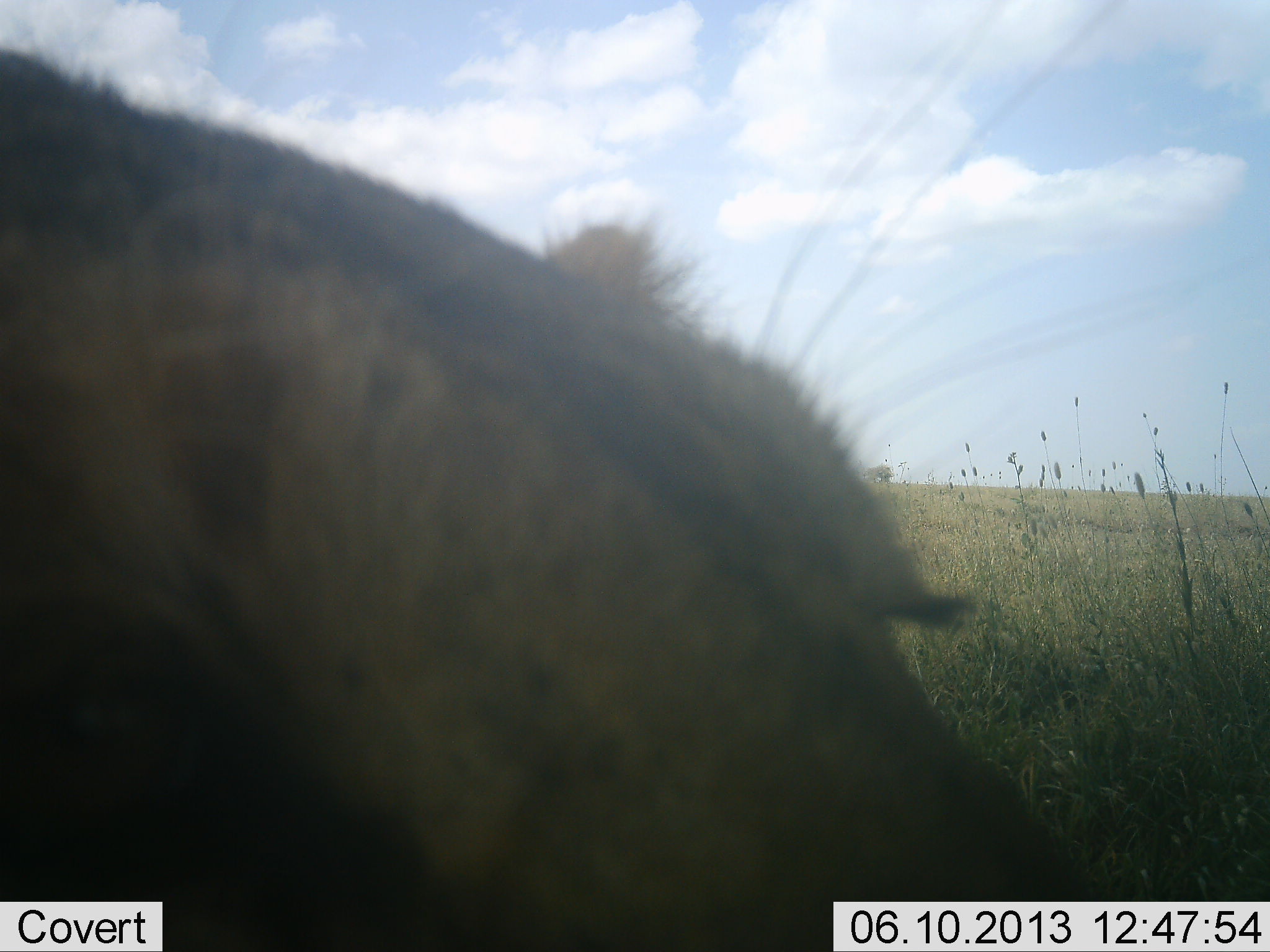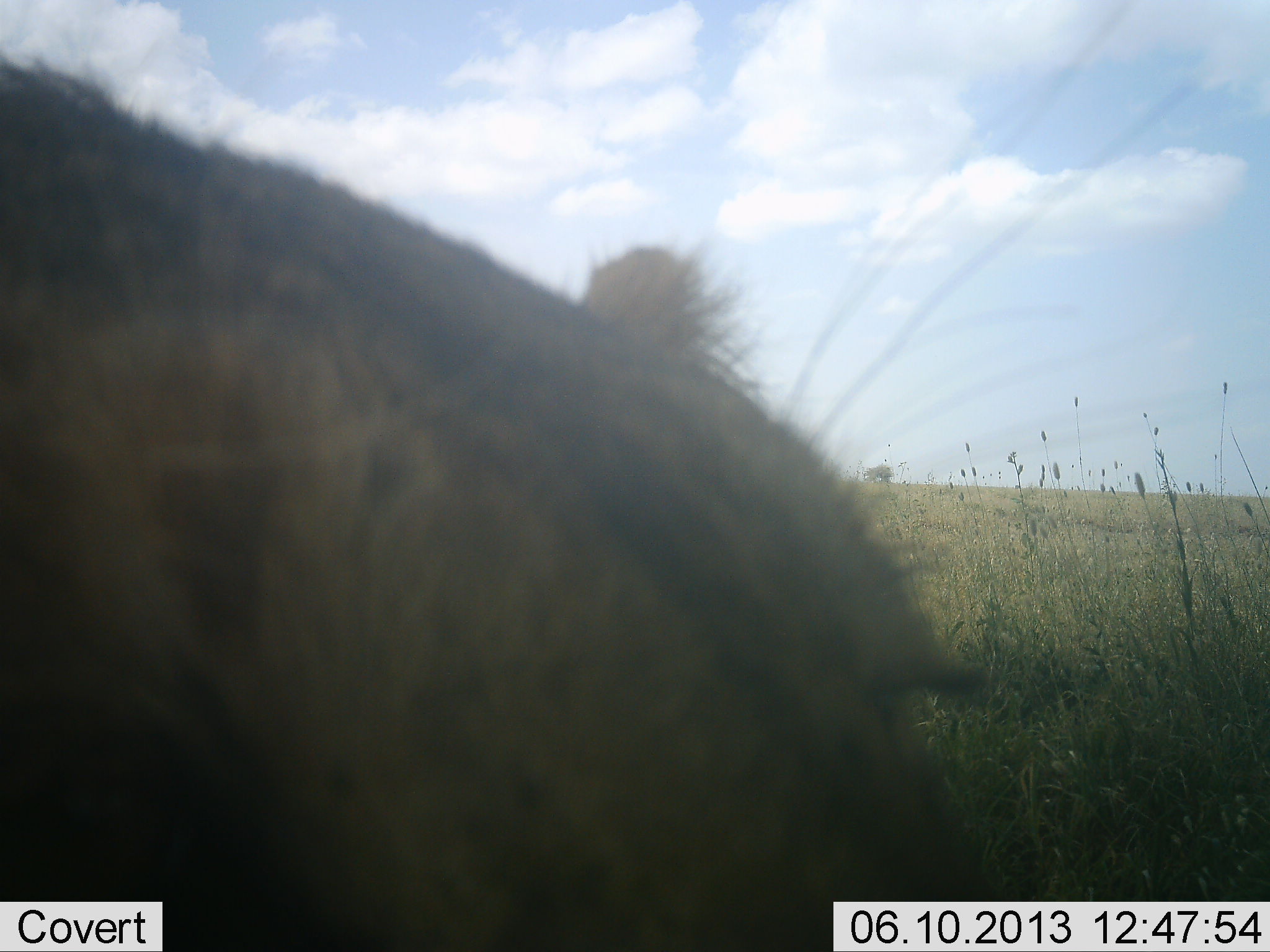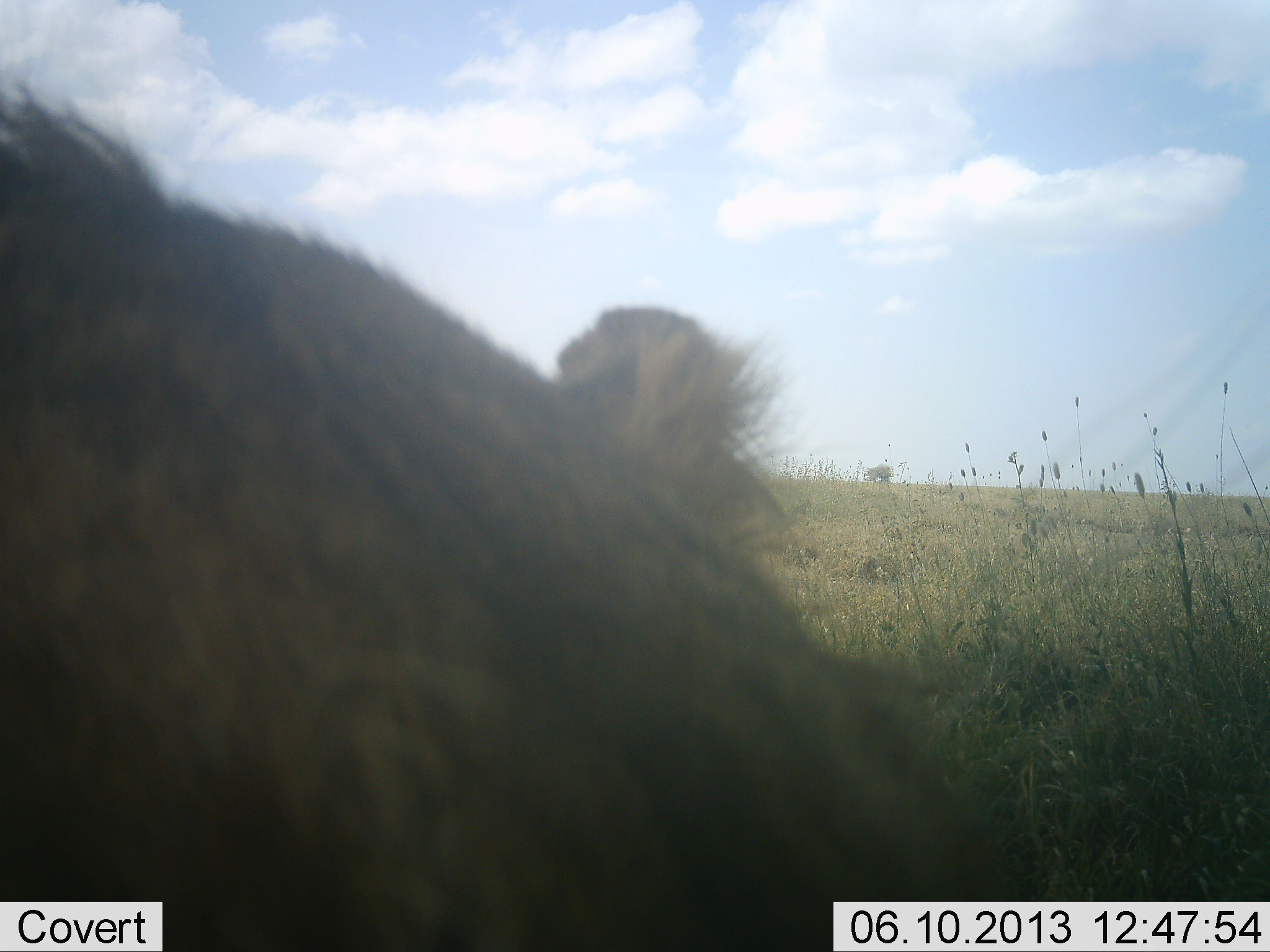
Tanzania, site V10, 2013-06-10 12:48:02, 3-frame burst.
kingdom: Animalia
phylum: Chordata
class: Mammalia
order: Carnivora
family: Felidae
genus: Panthera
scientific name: Panthera leo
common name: lion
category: lionfemale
Lionfemale (lion) (Panthera leo), count 1. Behavior (volunteer vote fractions): standing 38%, resting 44%, moving 6%, interacting 6%. Young present (vote fraction): 0%. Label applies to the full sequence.